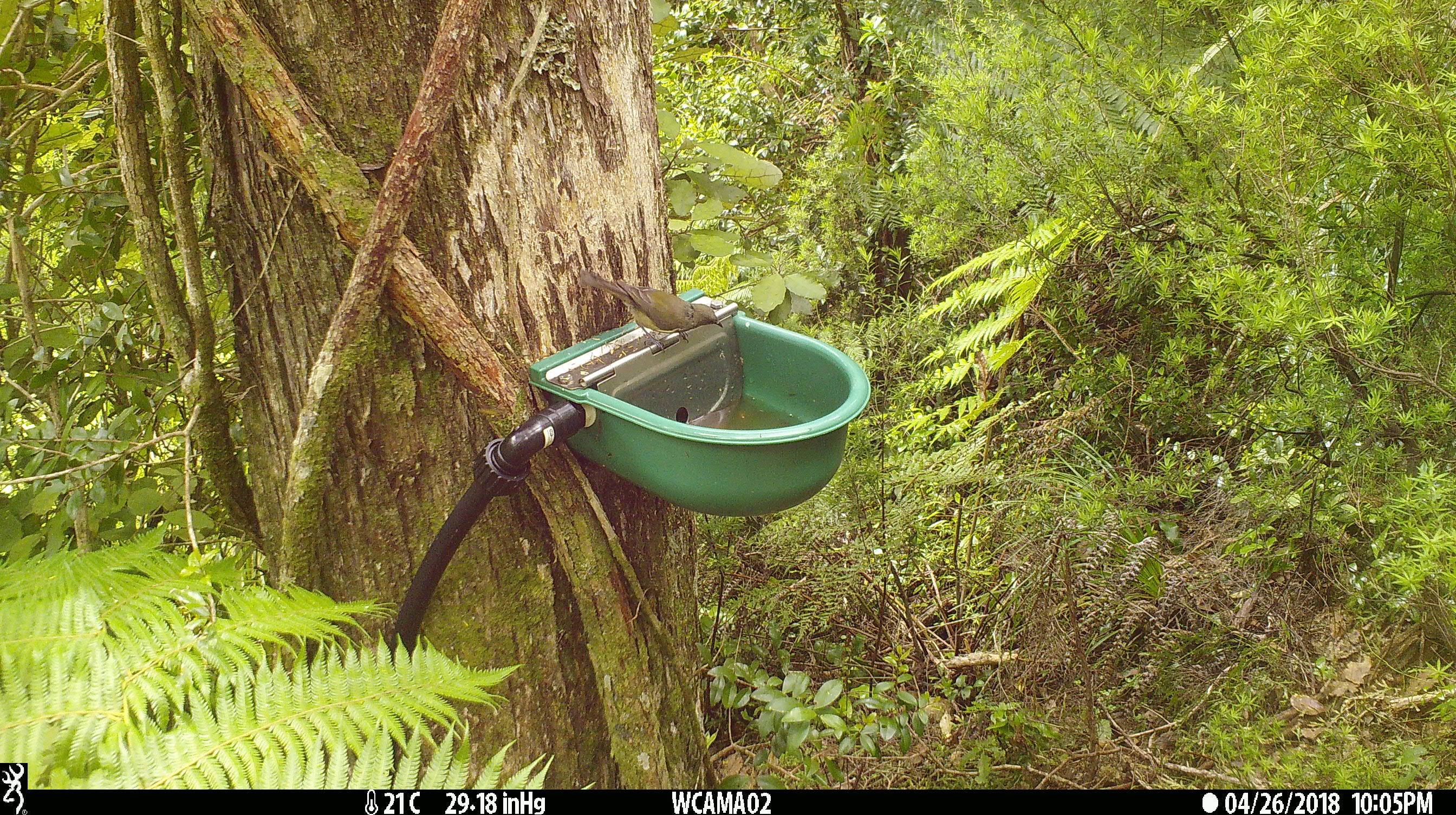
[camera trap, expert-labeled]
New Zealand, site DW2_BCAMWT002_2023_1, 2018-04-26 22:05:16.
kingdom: Animalia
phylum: Chordata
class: Aves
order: Passeriformes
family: Meliphagidae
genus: Anthornis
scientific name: Anthornis melanura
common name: new zealand bellbird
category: bellbird